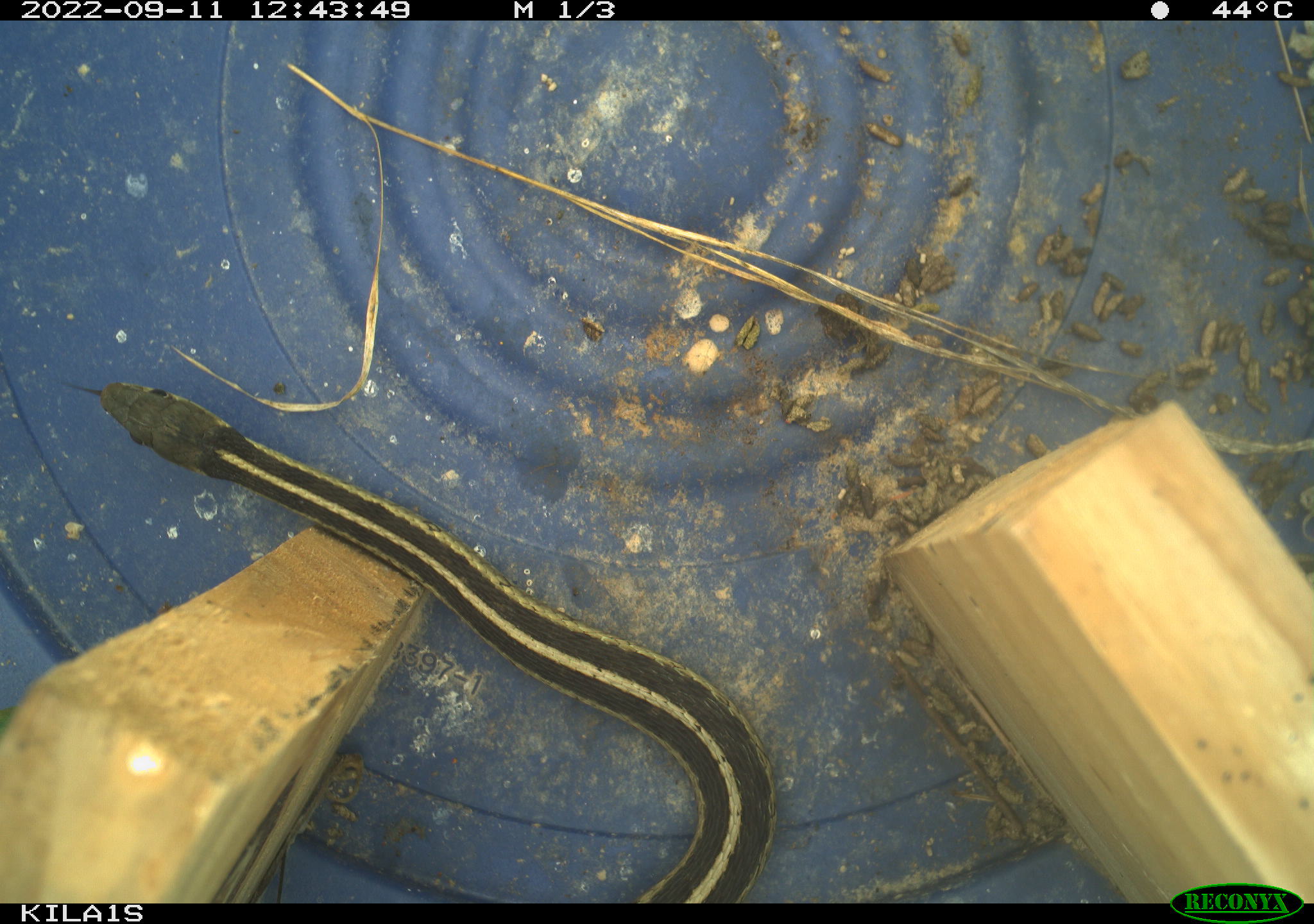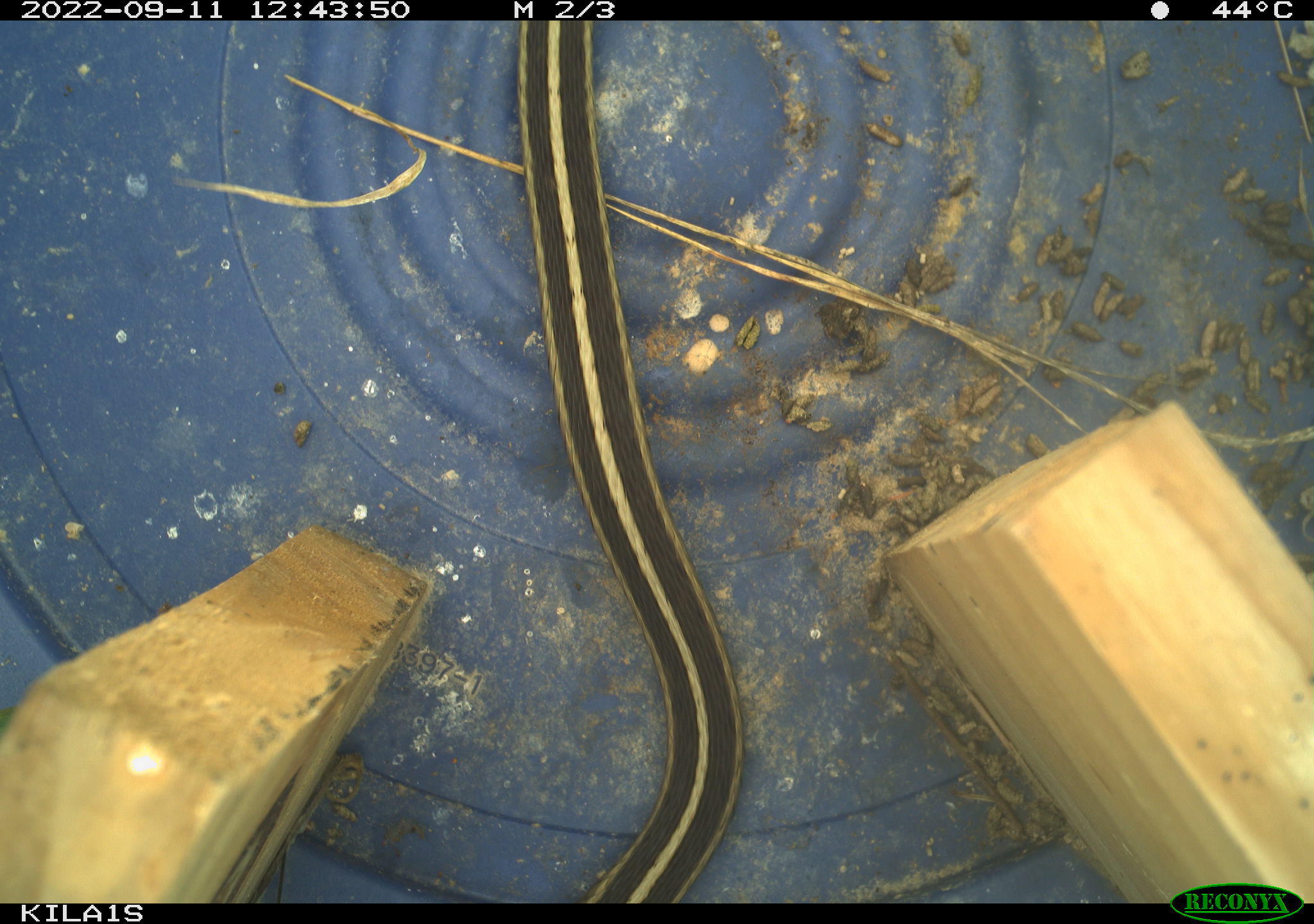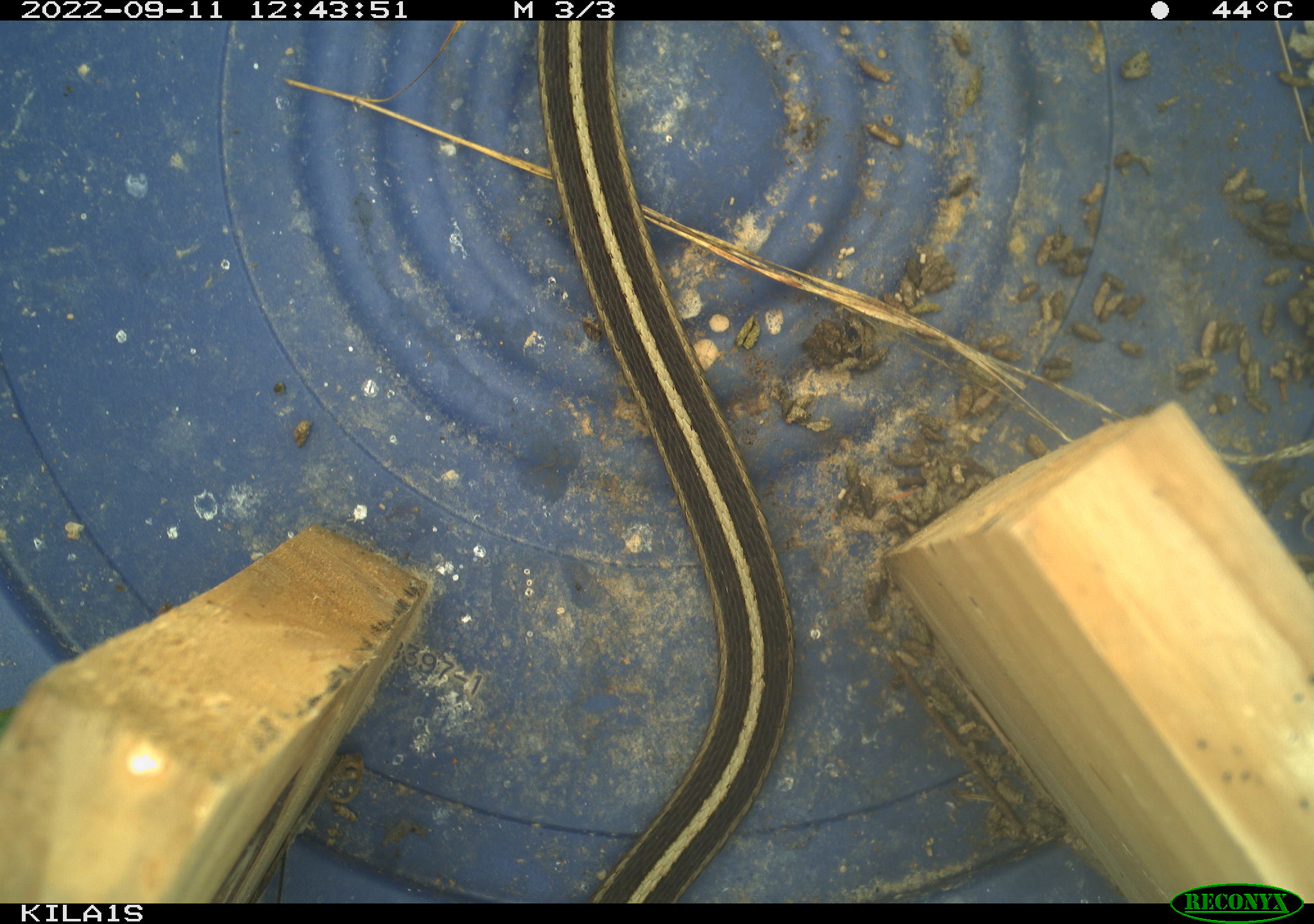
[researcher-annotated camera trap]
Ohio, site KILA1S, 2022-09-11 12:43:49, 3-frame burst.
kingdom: Animalia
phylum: Chordata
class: Reptilia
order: Squamata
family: Colubridae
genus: Thamnophis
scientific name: Thamnophis sirtalis sirtalis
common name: eastern gartersnake